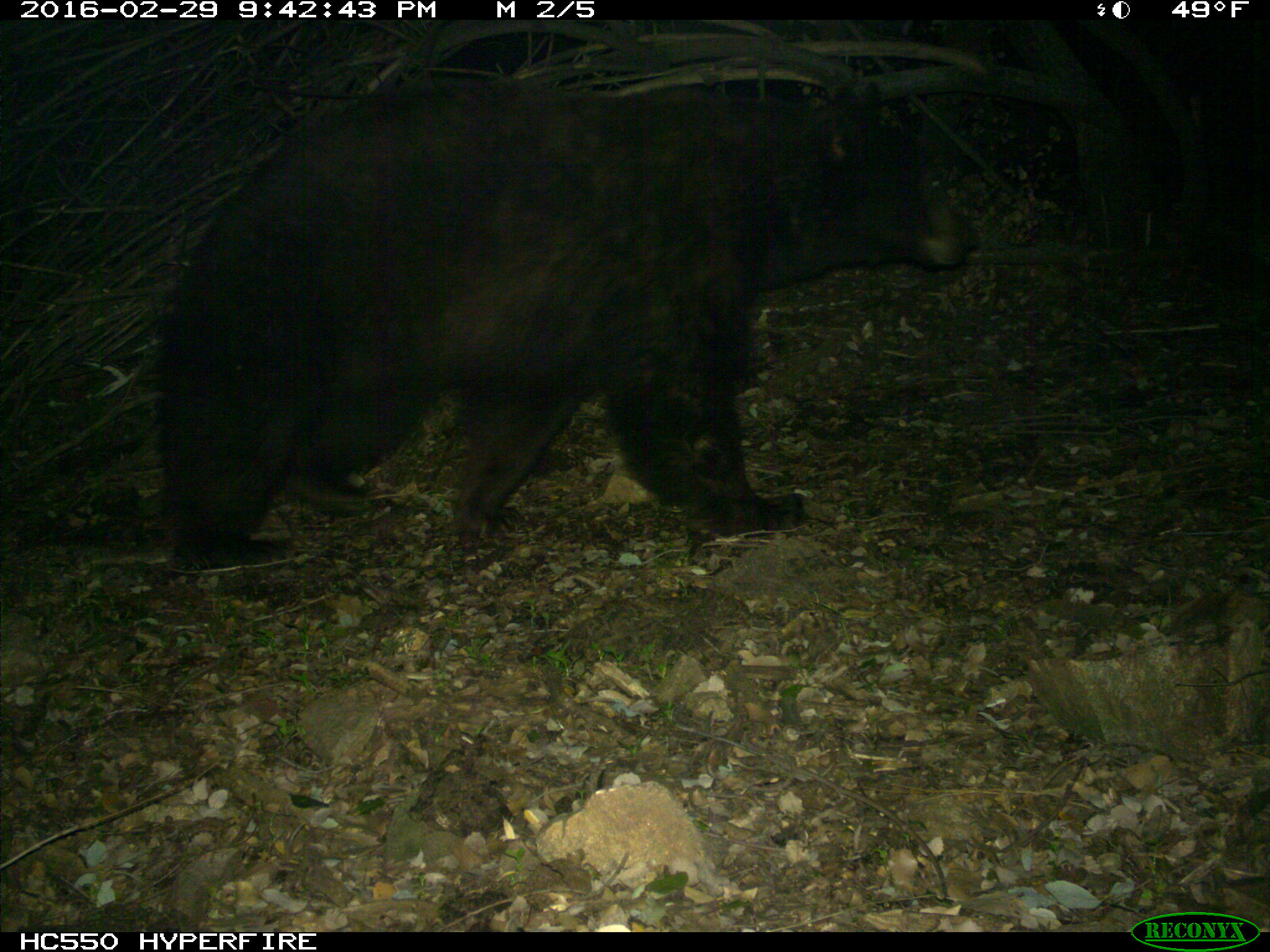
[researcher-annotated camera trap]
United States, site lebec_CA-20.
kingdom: Animalia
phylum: Chordata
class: Mammalia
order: Carnivora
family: Ursidae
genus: Ursus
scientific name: Ursus americanus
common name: american black bear